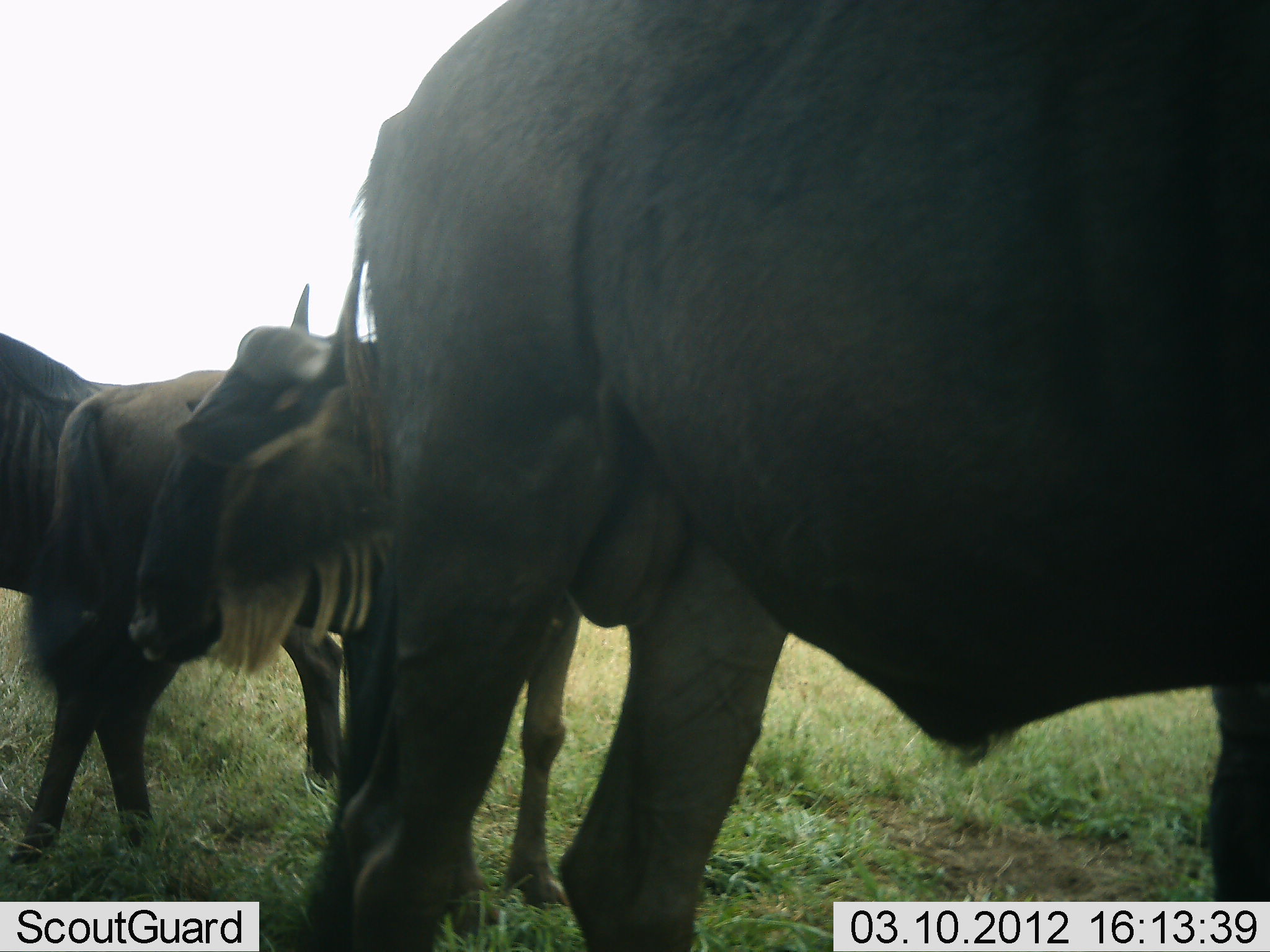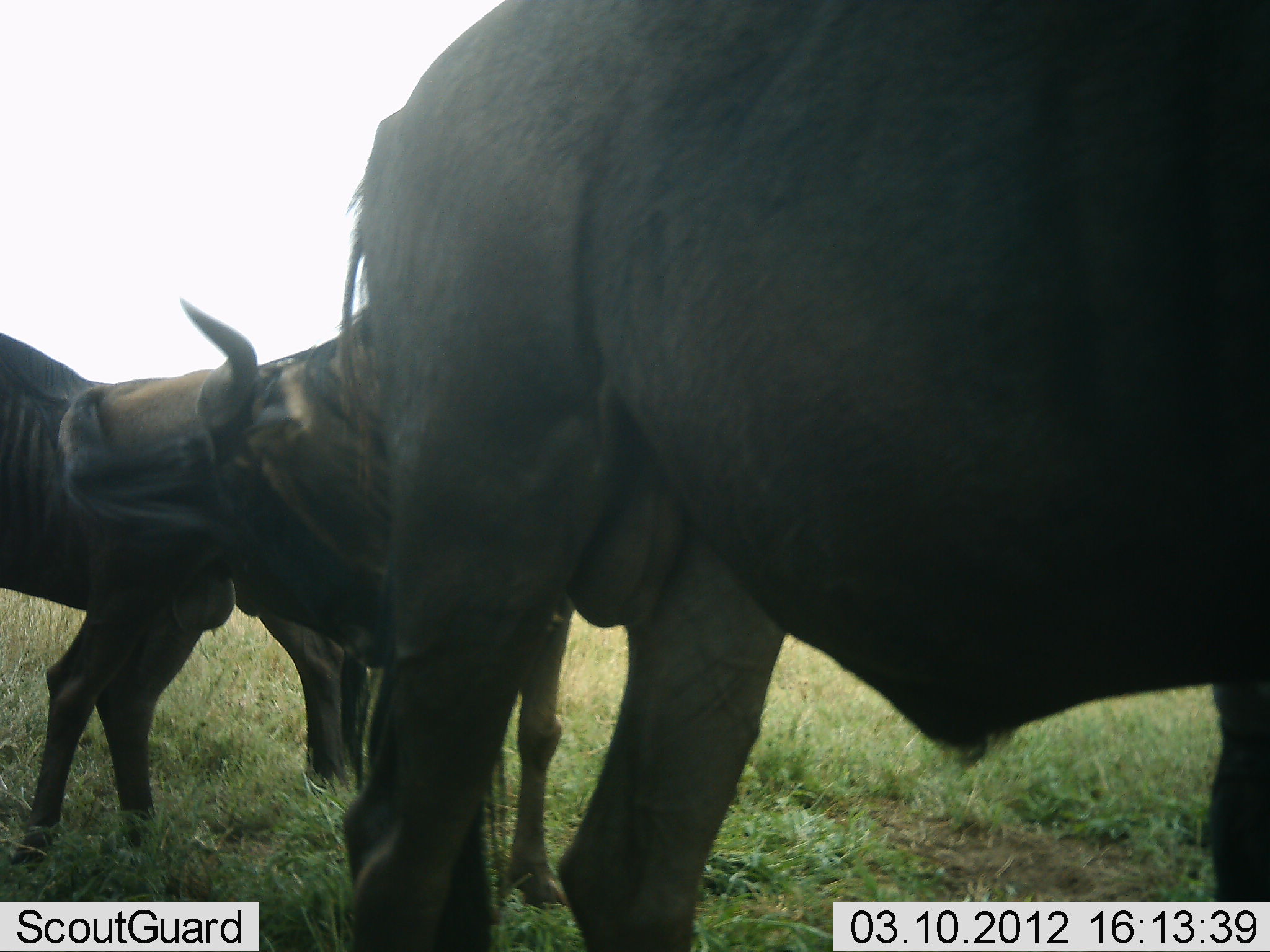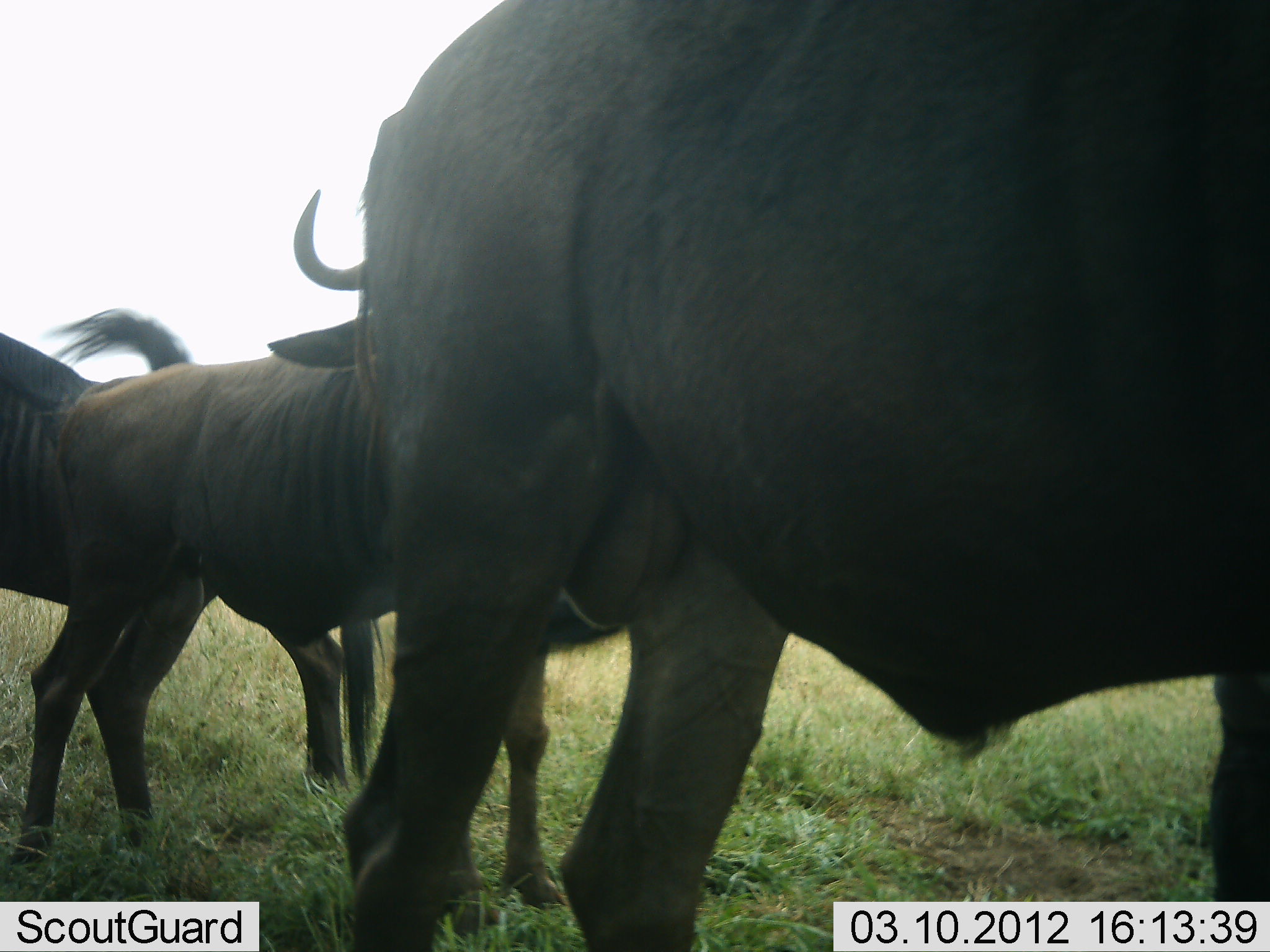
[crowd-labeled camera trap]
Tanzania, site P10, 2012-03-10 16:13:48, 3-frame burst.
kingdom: Animalia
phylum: Chordata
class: Mammalia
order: Artiodactyla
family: Bovidae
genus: Connochaetes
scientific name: Connochaetes taurinus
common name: blue wildebeest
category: wildebeest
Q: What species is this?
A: Wildebeest (blue wildebeest) (Connochaetes taurinus).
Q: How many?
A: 3.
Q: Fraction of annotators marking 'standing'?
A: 95%.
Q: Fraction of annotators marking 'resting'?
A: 0%.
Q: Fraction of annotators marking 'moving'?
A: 0%.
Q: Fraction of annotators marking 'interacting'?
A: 5%.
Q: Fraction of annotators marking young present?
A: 0%.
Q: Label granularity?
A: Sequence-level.